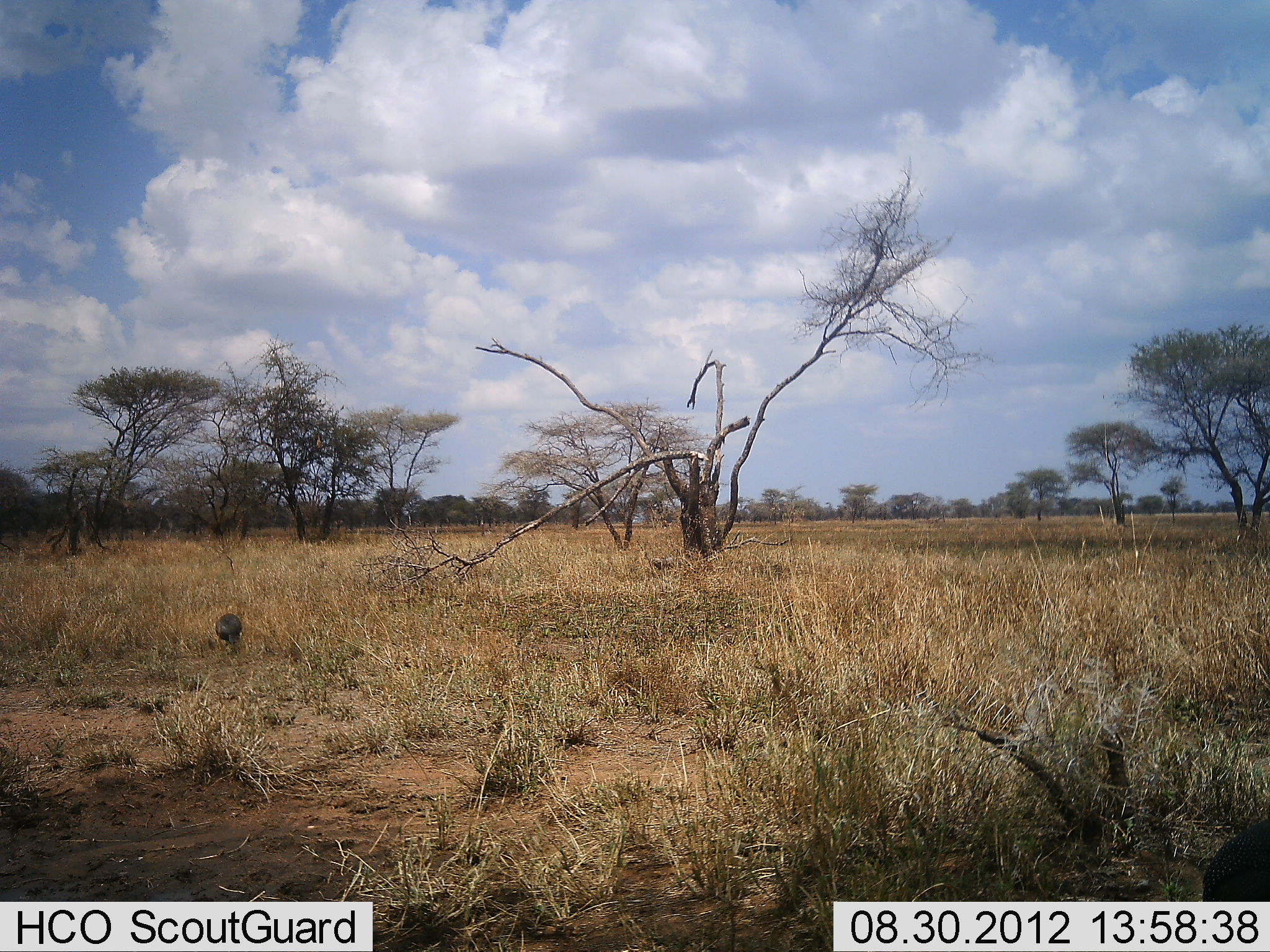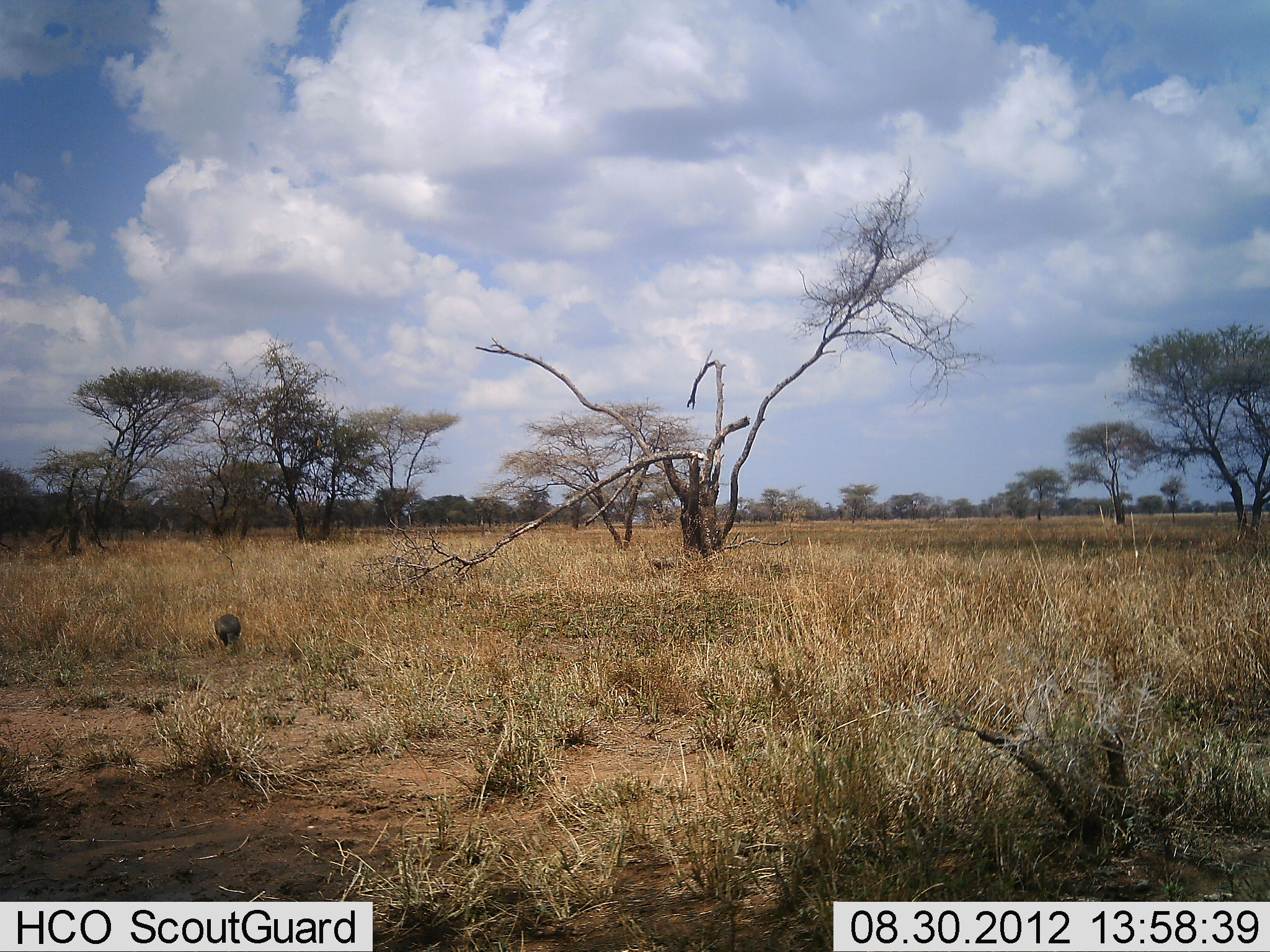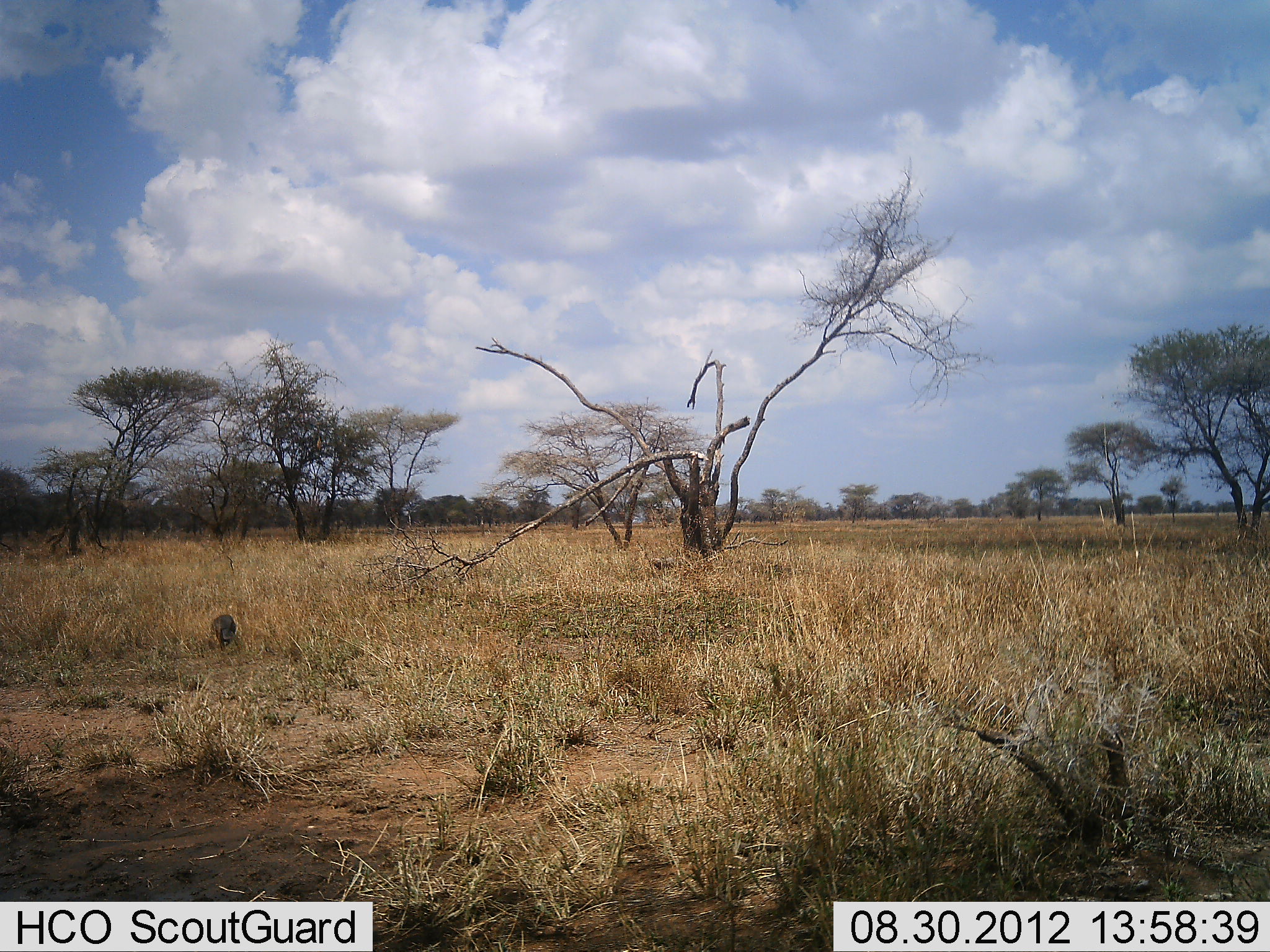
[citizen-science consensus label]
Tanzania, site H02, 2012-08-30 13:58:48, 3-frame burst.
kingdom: Animalia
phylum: Chordata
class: Aves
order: Galliformes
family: Numididae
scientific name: Numididae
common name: guinea fowl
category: guineafowl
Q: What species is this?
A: Guineafowl (guinea fowl) (Numididae).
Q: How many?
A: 2.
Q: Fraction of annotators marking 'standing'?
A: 20%.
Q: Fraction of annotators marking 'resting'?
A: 0%.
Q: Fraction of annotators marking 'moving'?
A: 50%.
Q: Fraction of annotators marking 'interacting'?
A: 0%.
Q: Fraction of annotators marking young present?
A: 0%.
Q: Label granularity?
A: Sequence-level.